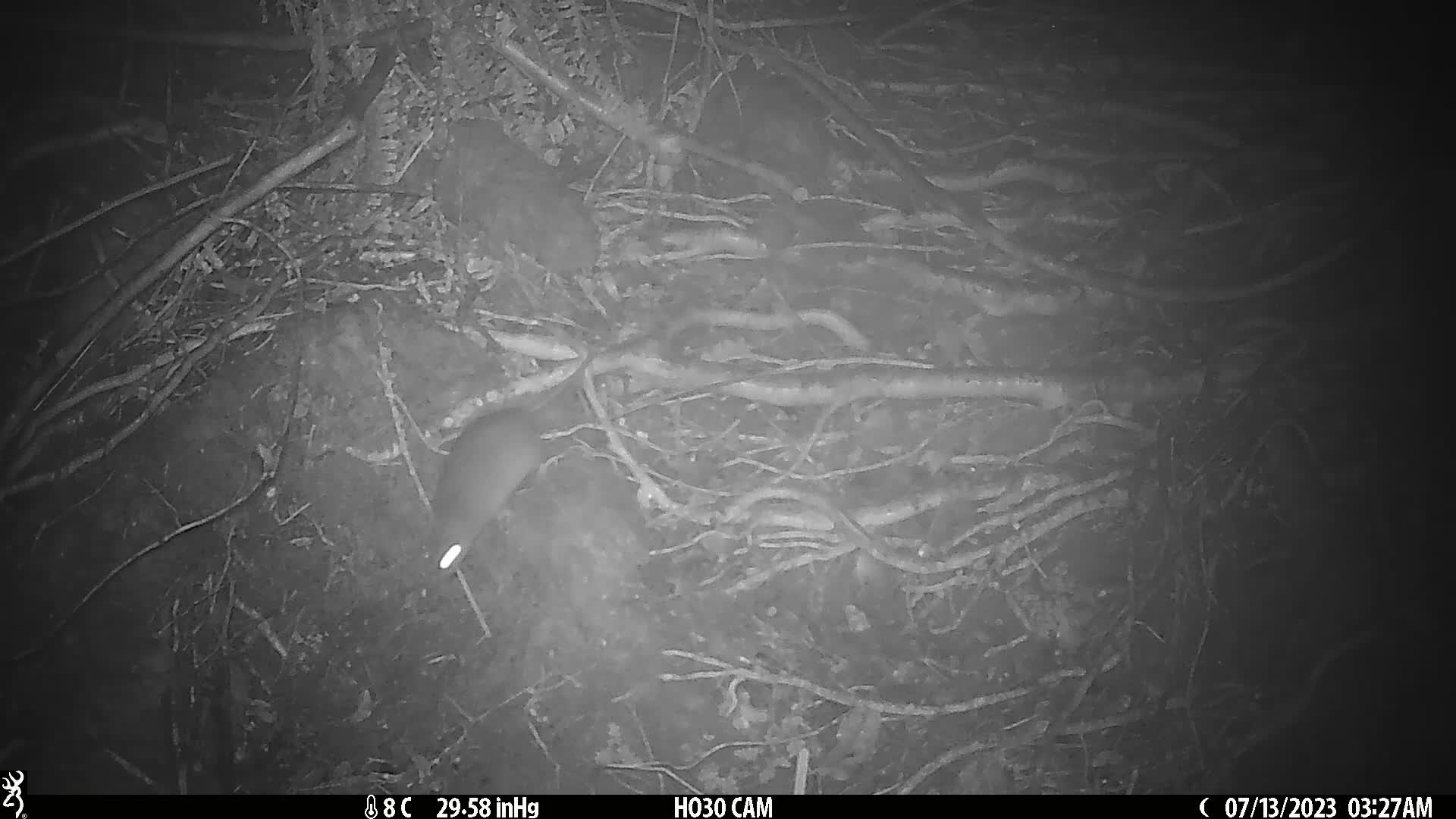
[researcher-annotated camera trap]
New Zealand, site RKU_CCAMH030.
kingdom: Animalia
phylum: Chordata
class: Mammalia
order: Rodentia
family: Muridae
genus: Rattus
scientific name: Rattus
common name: rat